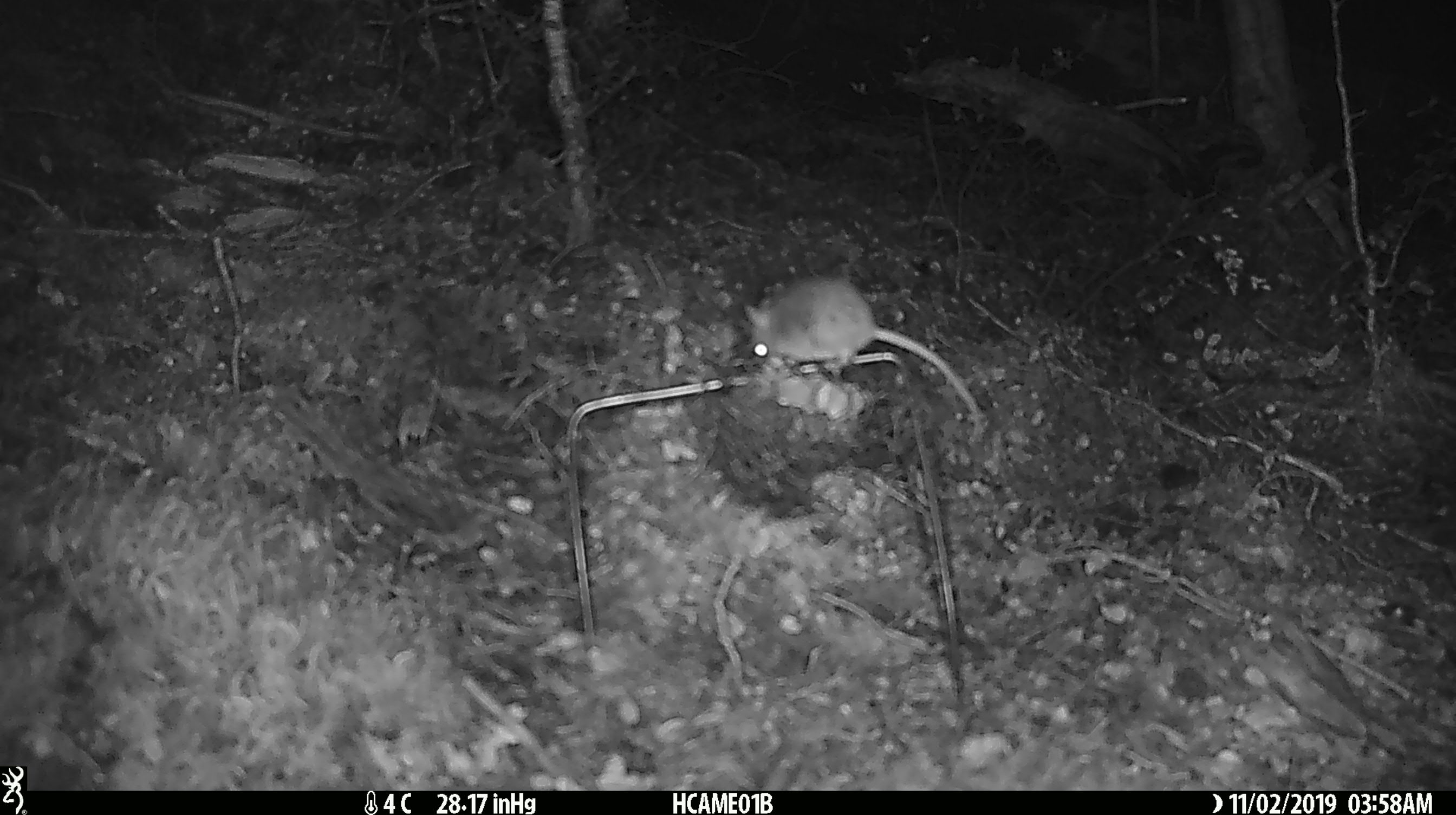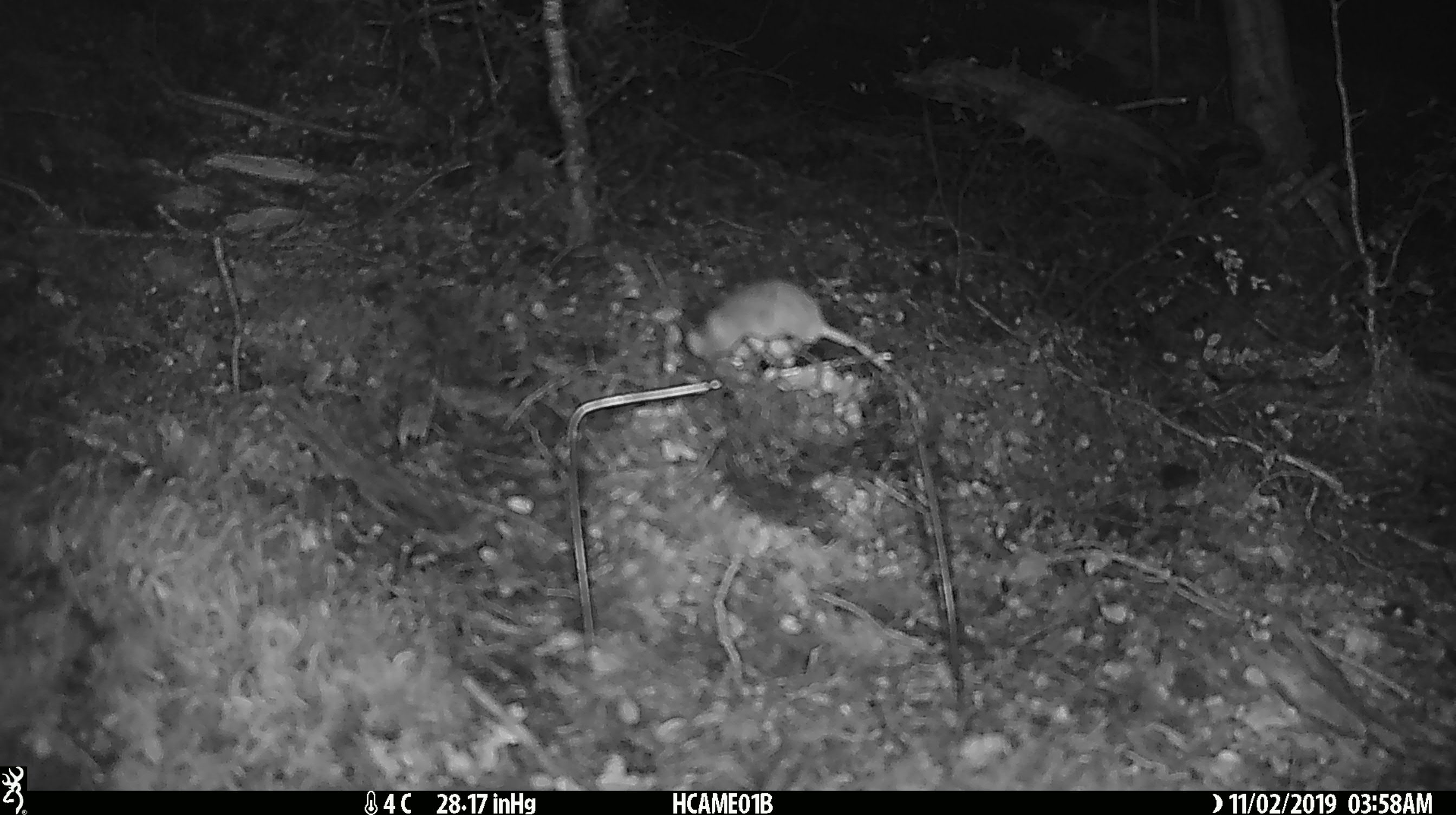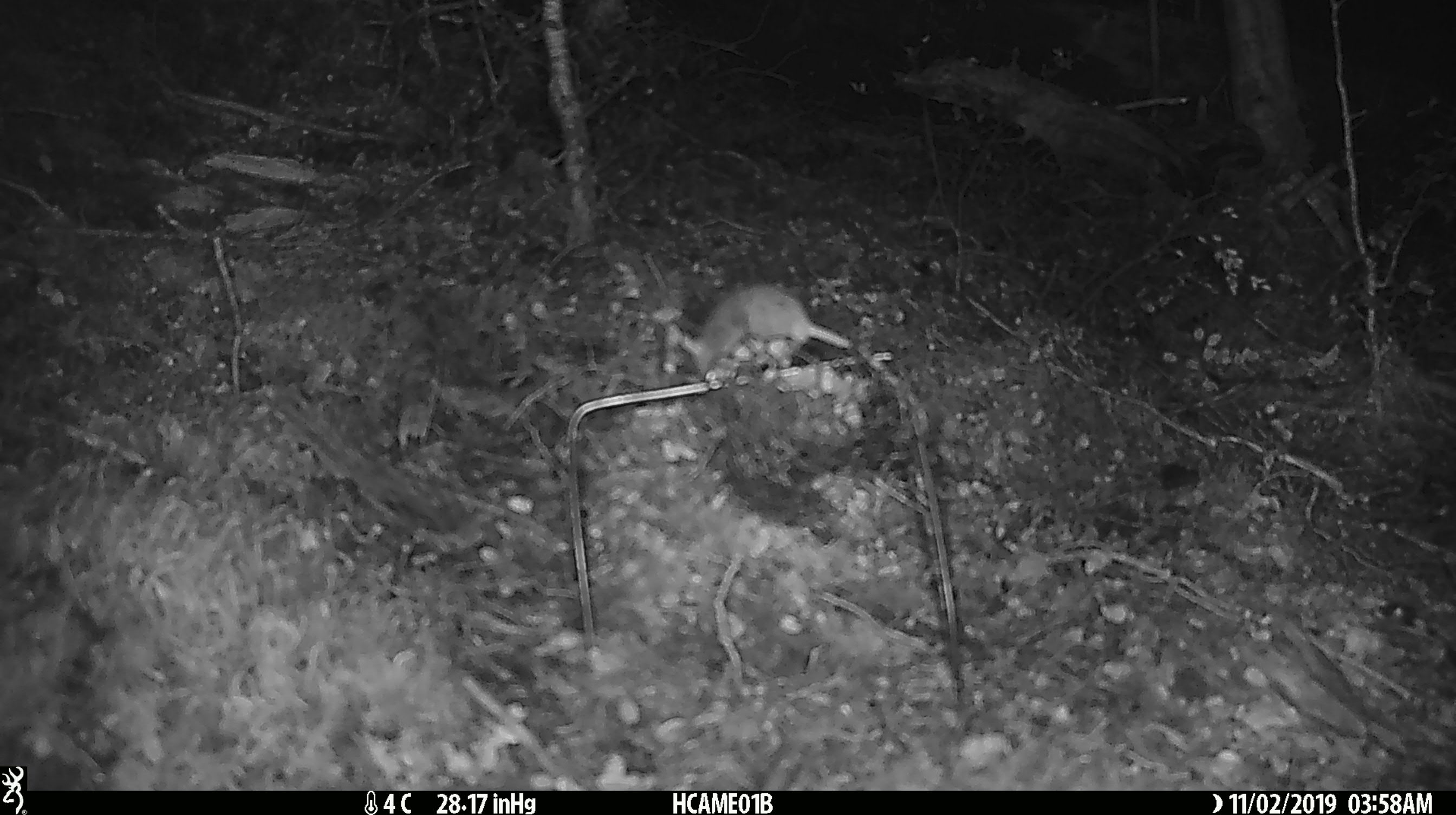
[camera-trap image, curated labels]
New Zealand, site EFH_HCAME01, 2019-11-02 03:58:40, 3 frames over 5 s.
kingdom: Animalia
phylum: Chordata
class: Mammalia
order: Rodentia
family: Muridae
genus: Mus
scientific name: Mus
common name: mouse